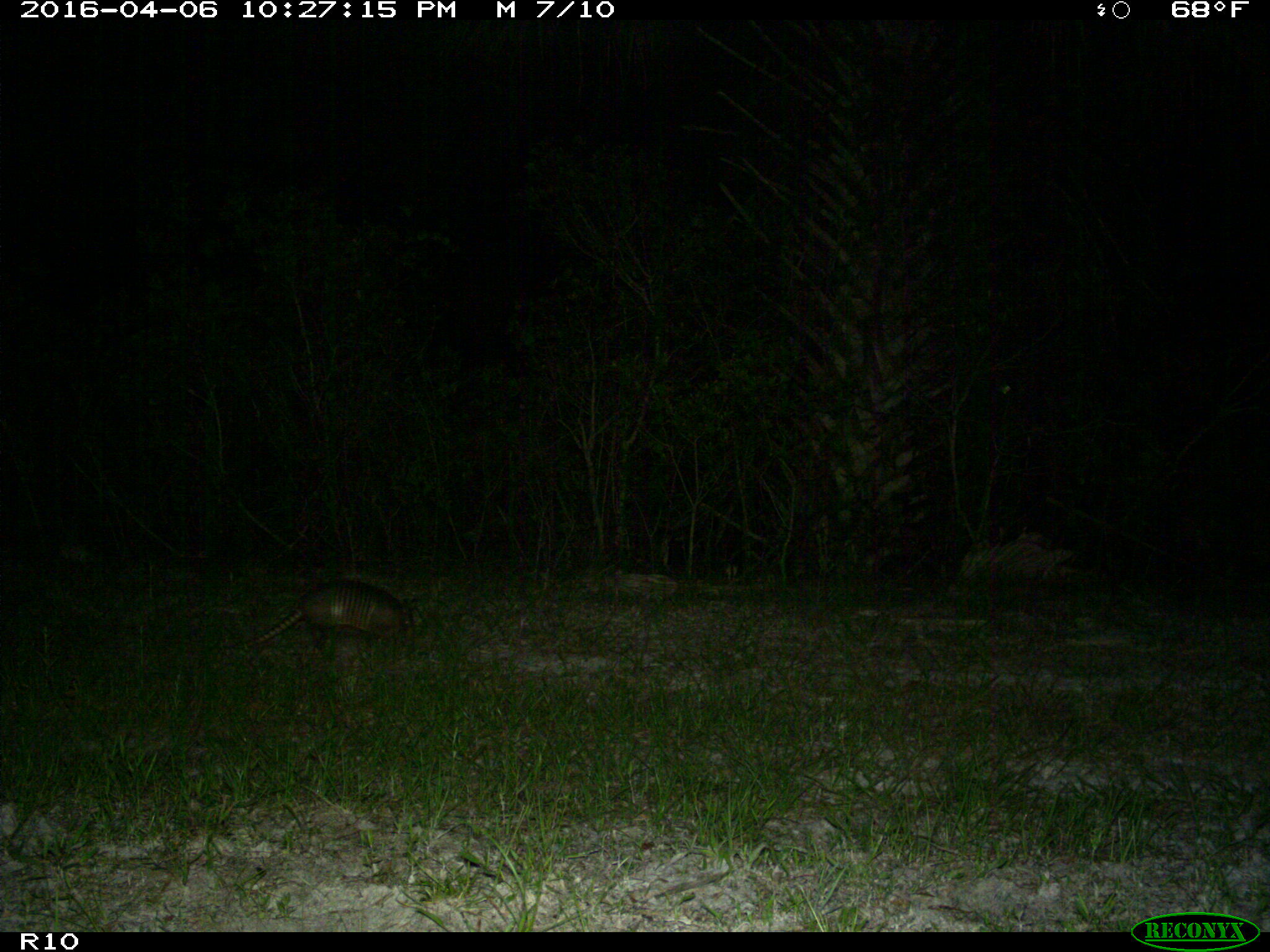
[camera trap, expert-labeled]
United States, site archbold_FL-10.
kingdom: Animalia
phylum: Chordata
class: Mammalia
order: Cingulata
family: Dasypodidae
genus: Dasypus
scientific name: Dasypus novemcinctus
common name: nine-banded armadillo